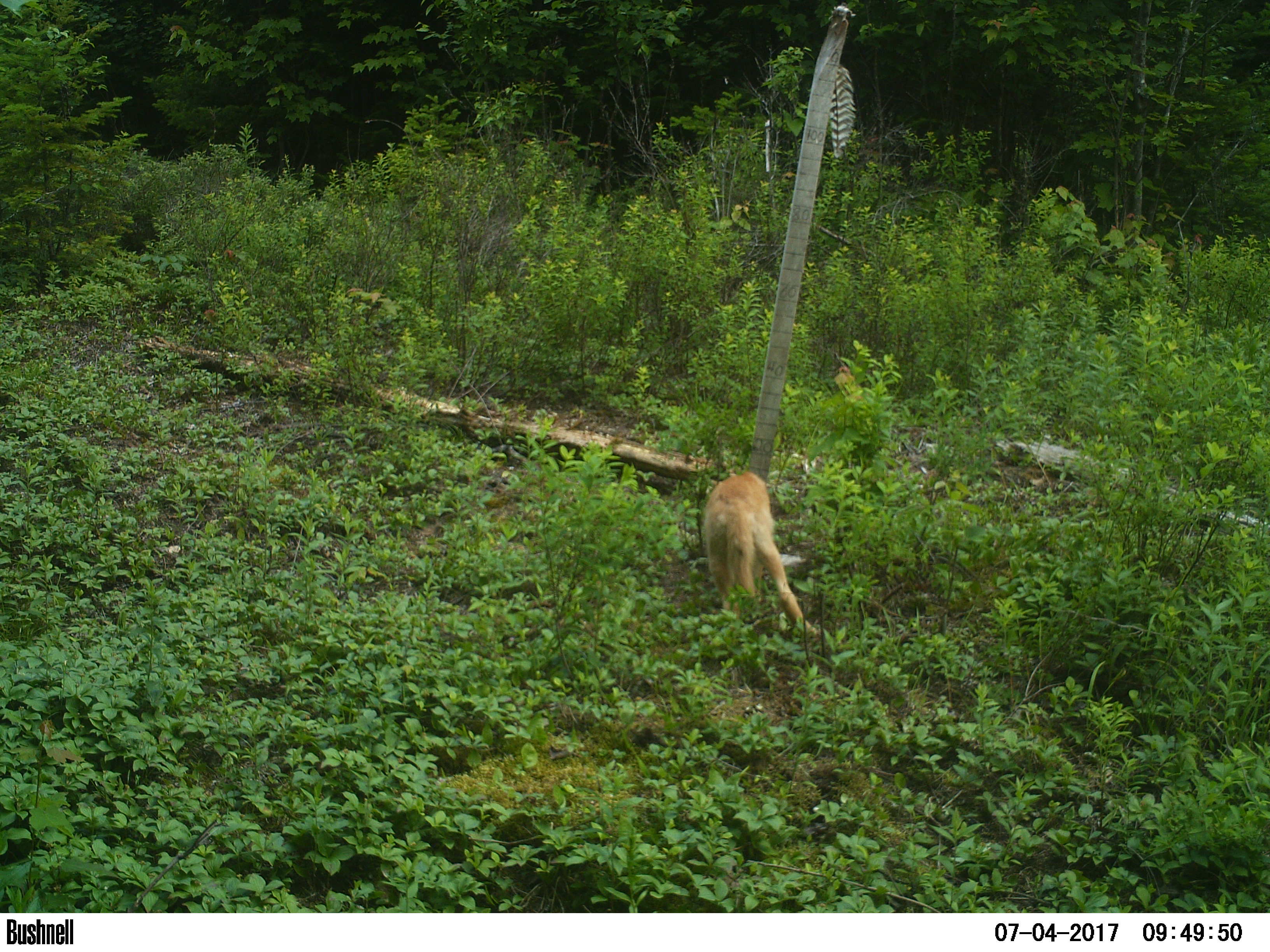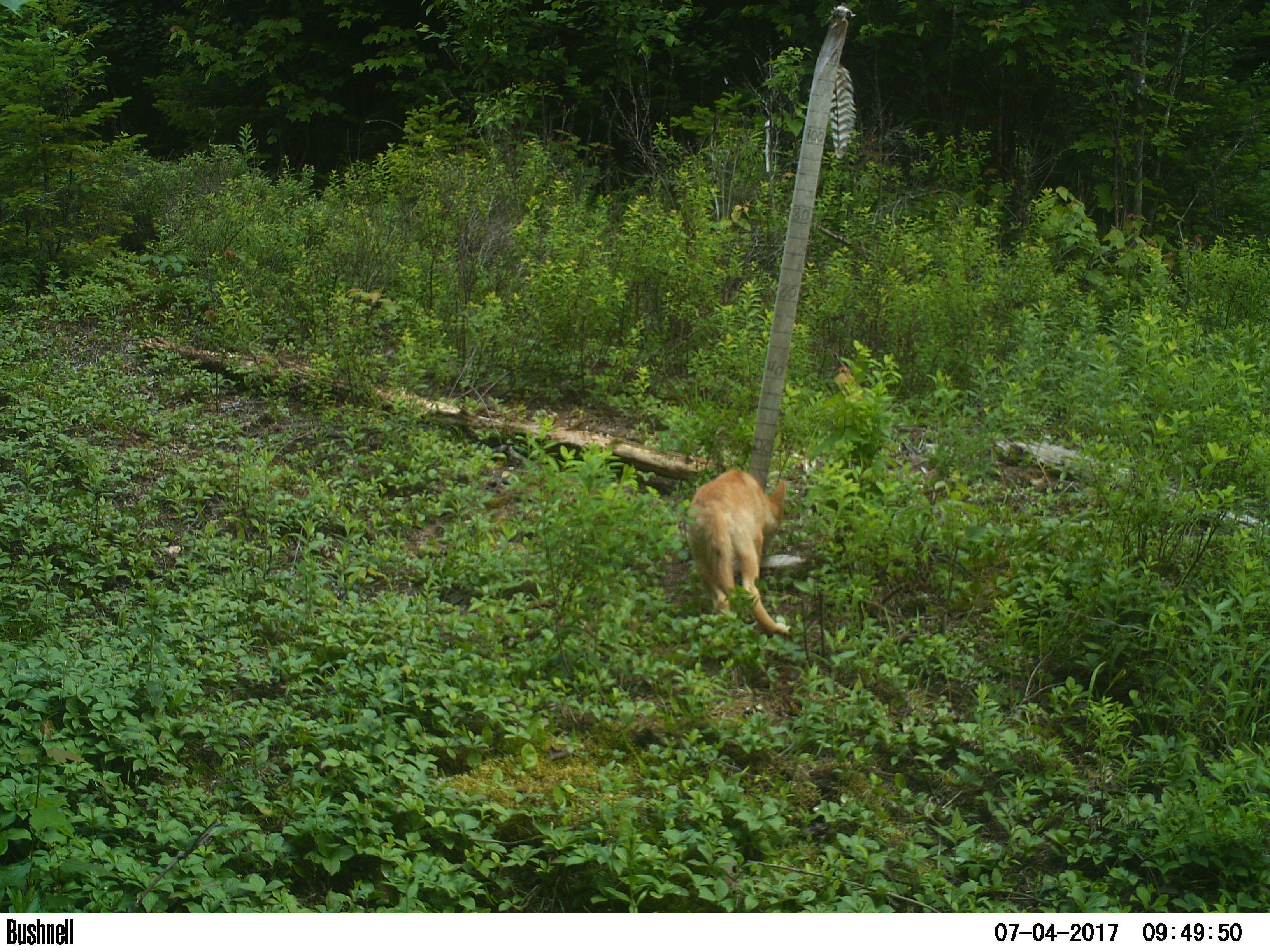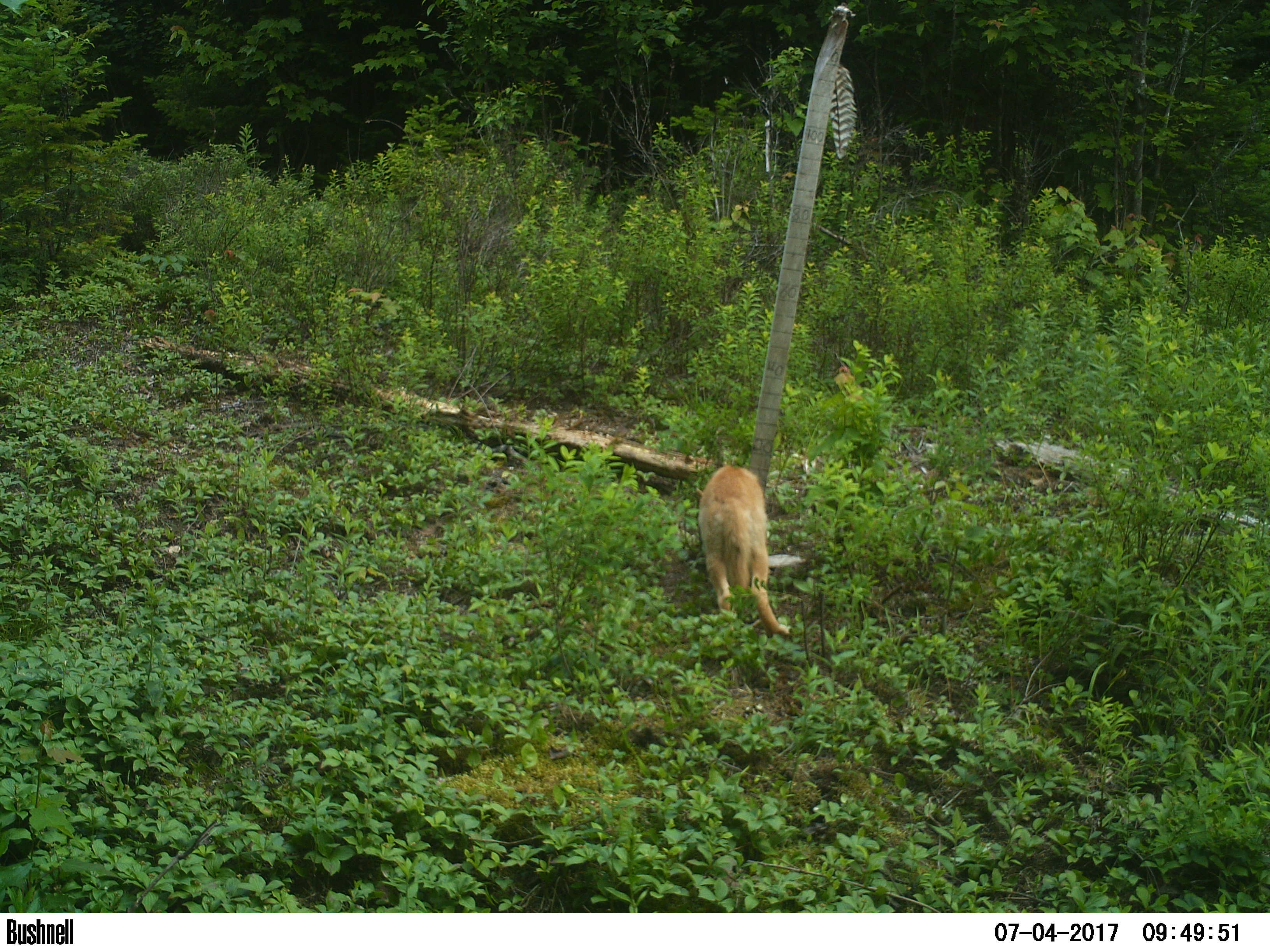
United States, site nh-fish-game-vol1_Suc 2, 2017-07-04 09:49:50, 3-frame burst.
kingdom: Animalia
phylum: Chordata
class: Mammalia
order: Carnivora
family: Canidae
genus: Canis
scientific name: Canis latrans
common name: coyote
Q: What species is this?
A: Coyote (Canis latrans).